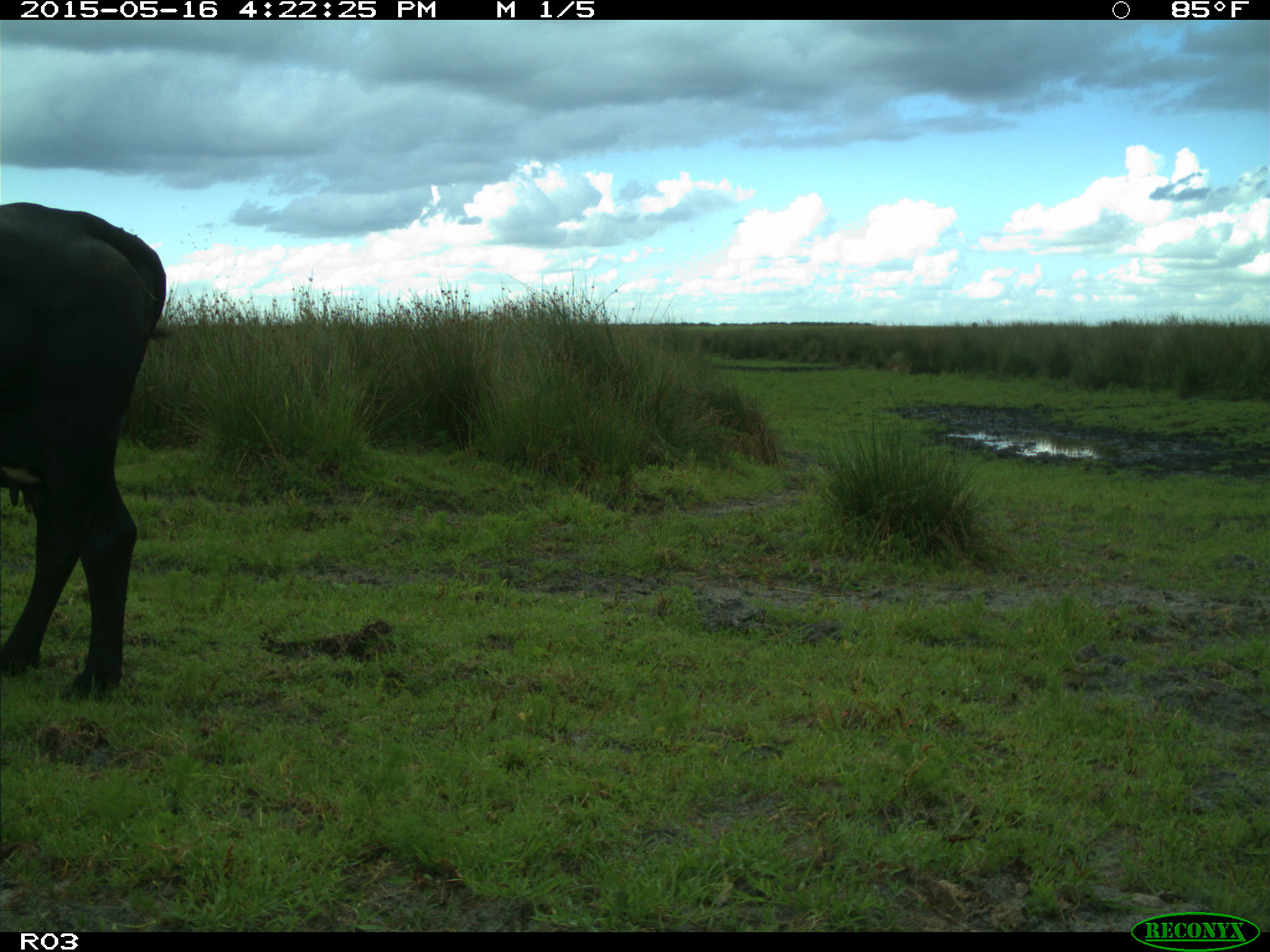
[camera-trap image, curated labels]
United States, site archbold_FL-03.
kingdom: Animalia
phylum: Chordata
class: Mammalia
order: Artiodactyla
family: Bovidae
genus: Bos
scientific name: Bos taurus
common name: domestic cow